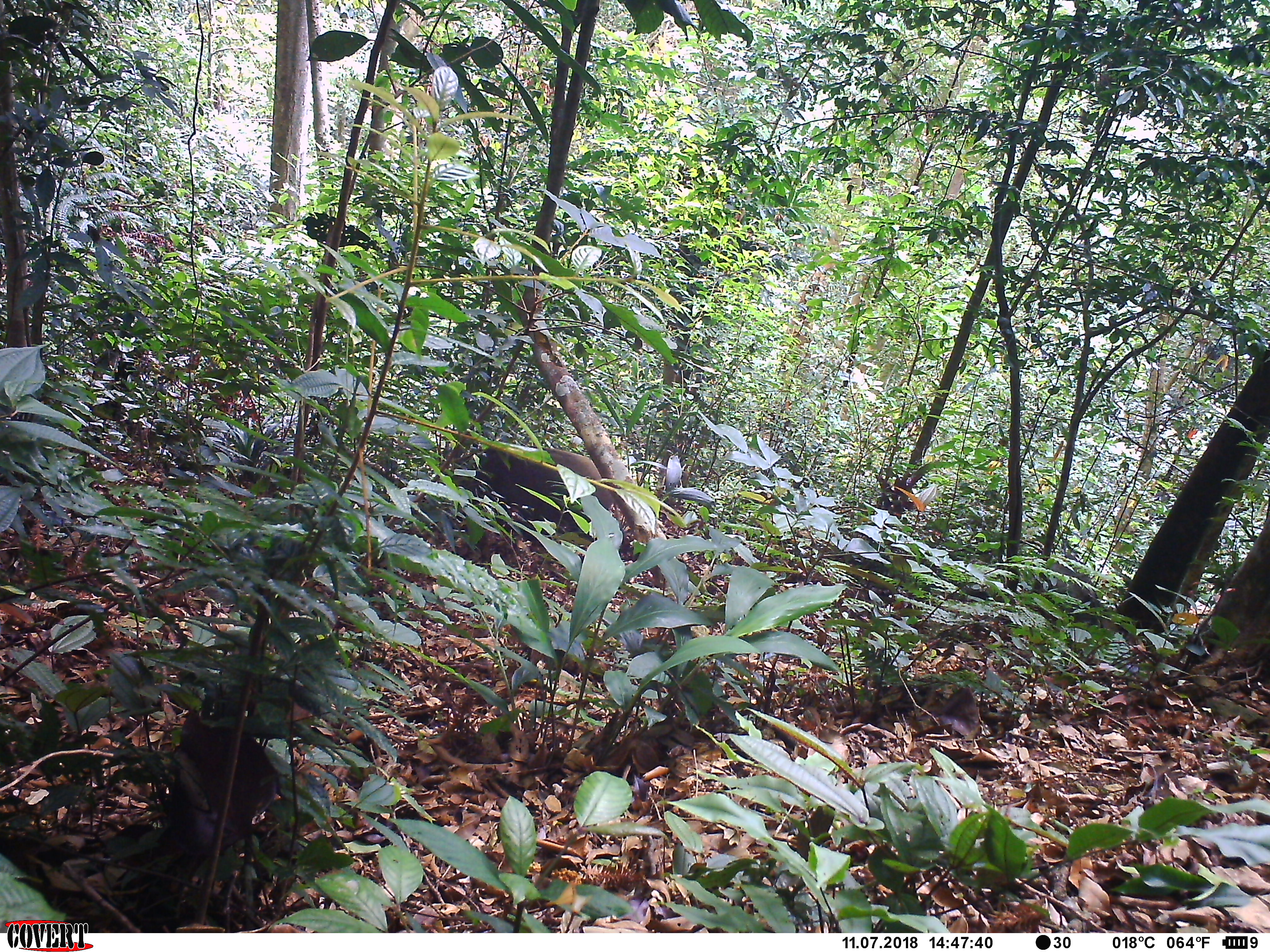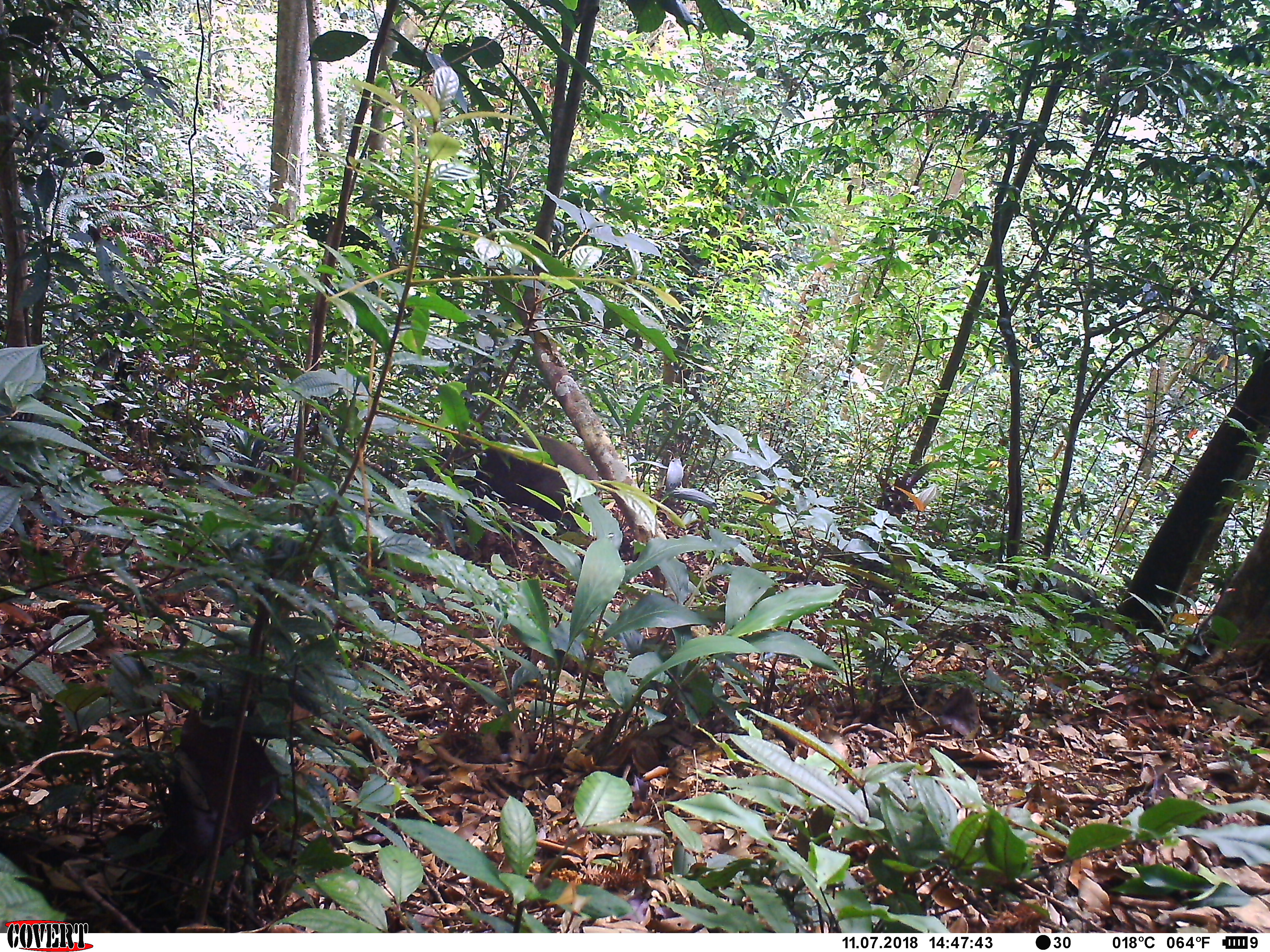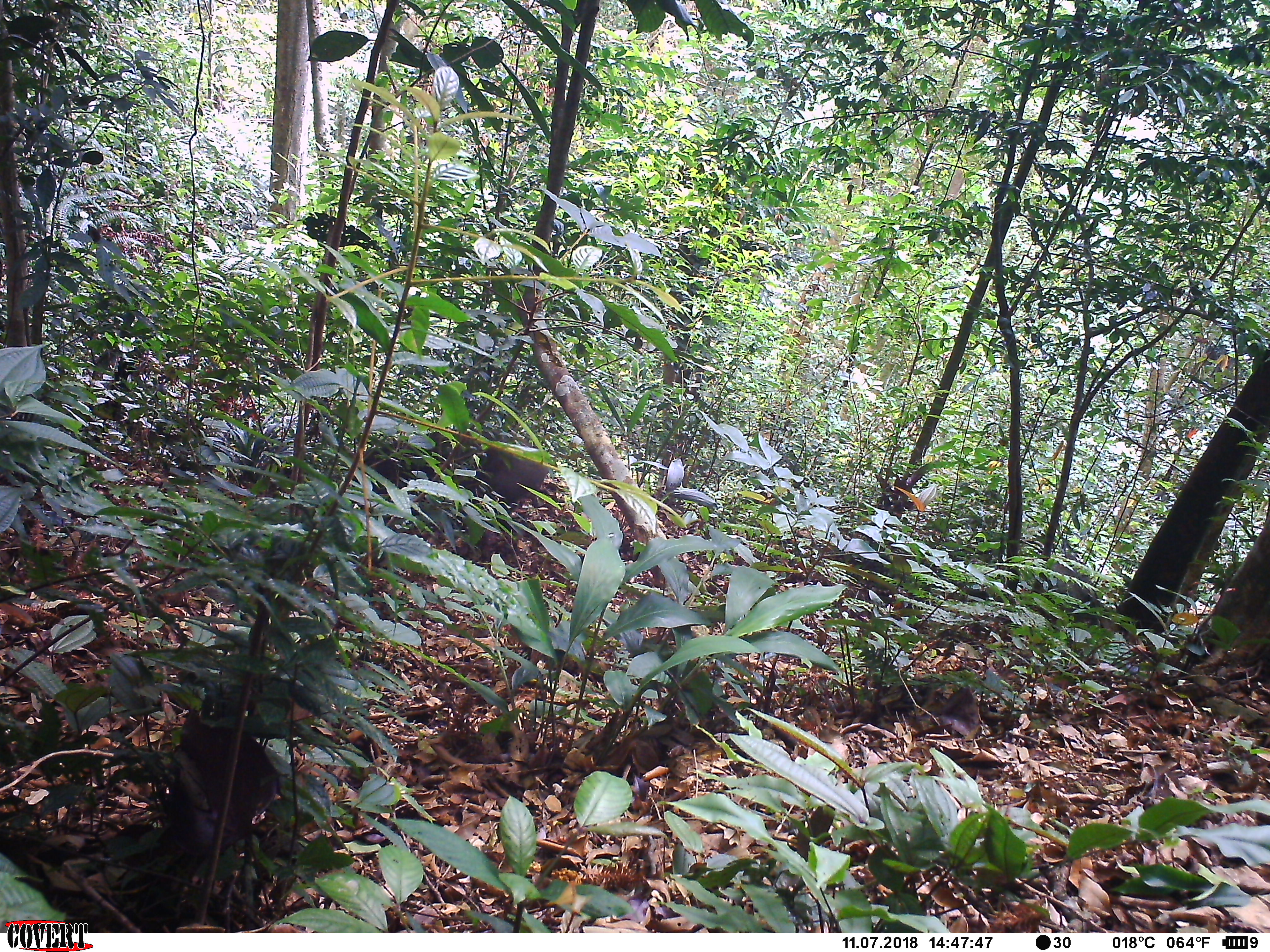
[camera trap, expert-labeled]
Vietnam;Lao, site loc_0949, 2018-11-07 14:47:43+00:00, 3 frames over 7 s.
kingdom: Animalia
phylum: Chordata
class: Mammalia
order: Artiodactyla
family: Suidae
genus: Sus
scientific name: Sus scrofa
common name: eurasian wild pig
Eurasian wild pig (Sus scrofa). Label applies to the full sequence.